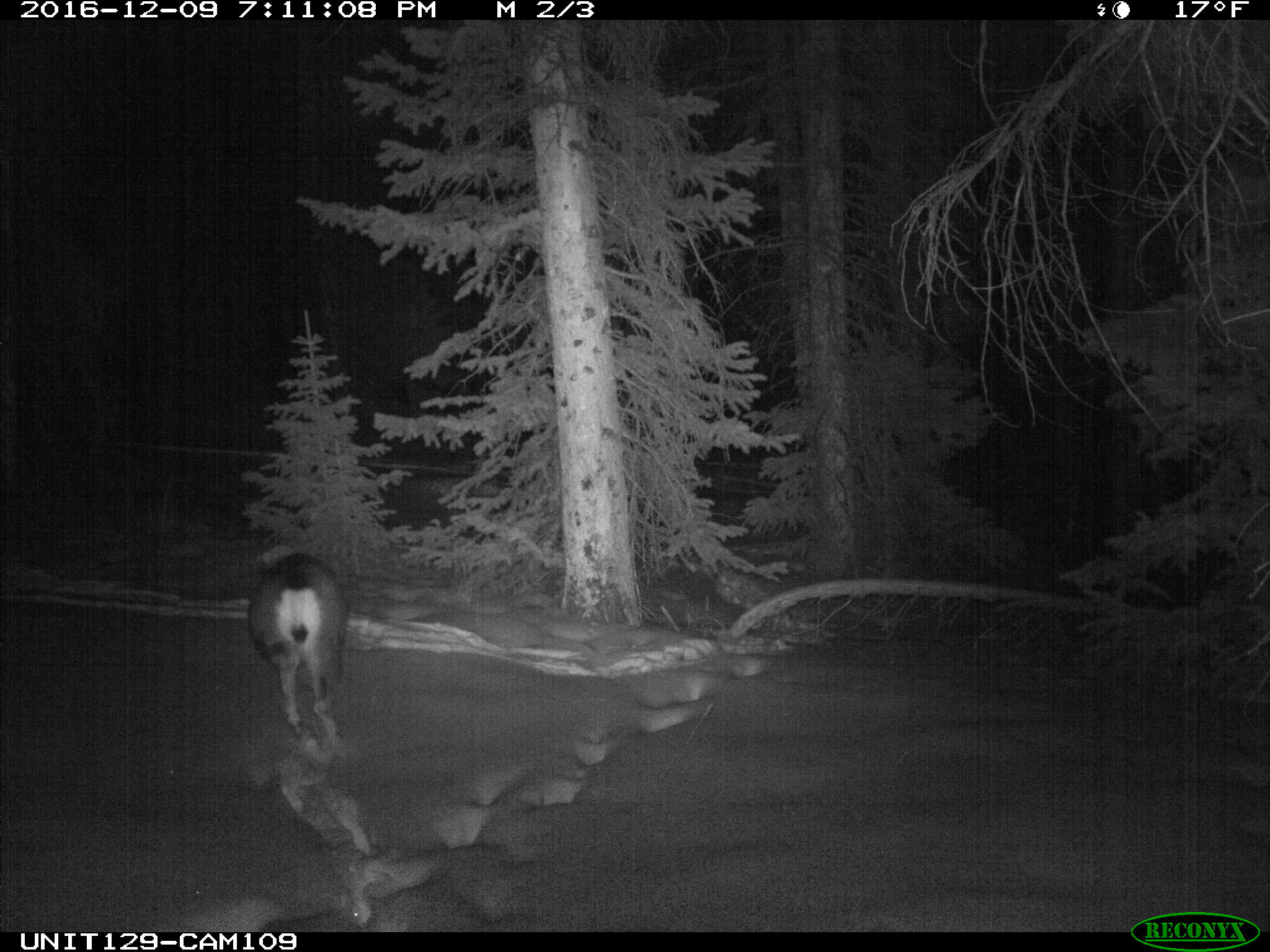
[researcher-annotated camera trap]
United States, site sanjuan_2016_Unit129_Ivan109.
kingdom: Animalia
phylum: Chordata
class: Mammalia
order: Artiodactyla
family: Cervidae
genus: Odocoileus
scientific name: Odocoileus hemionus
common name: mule deer